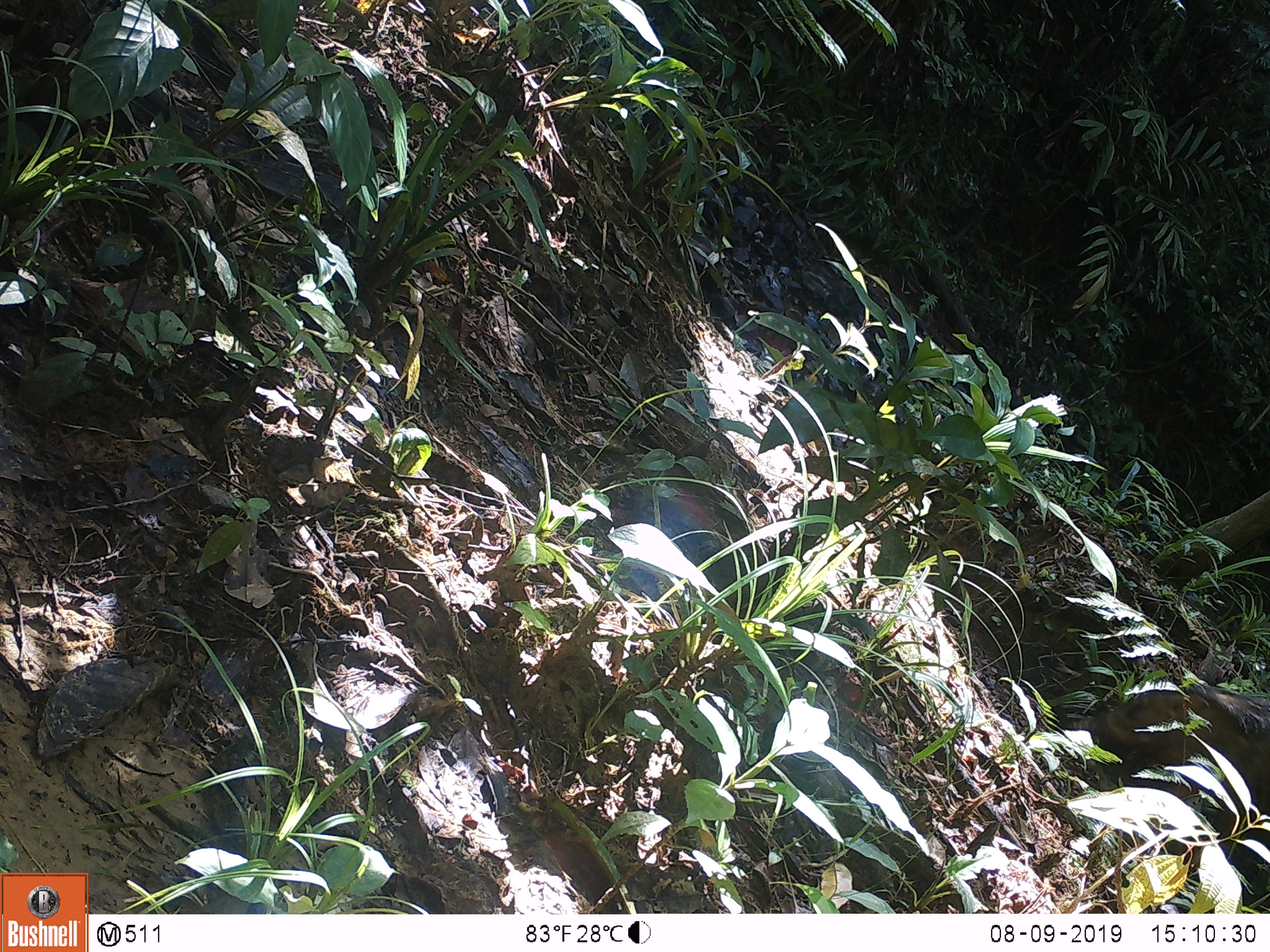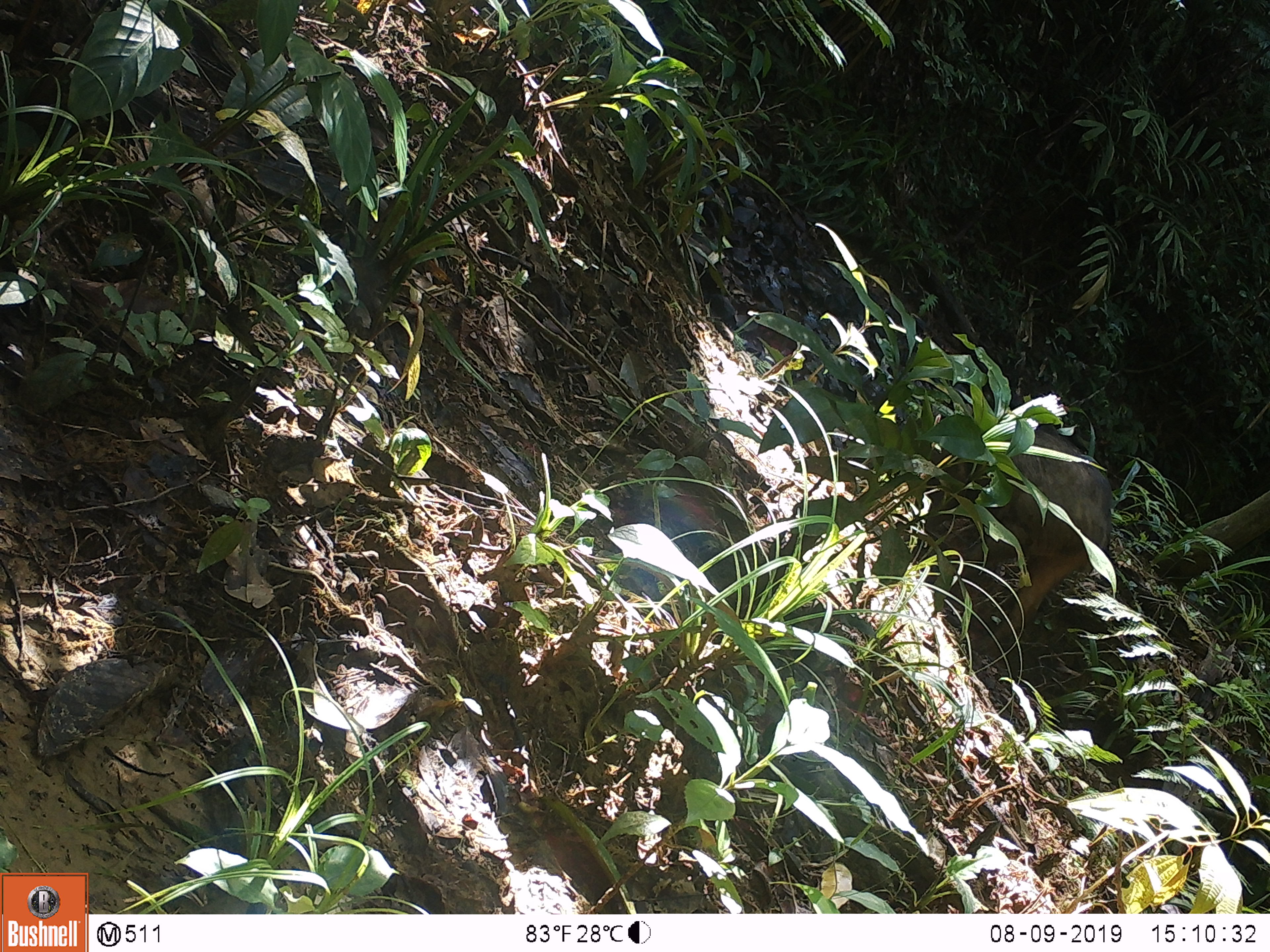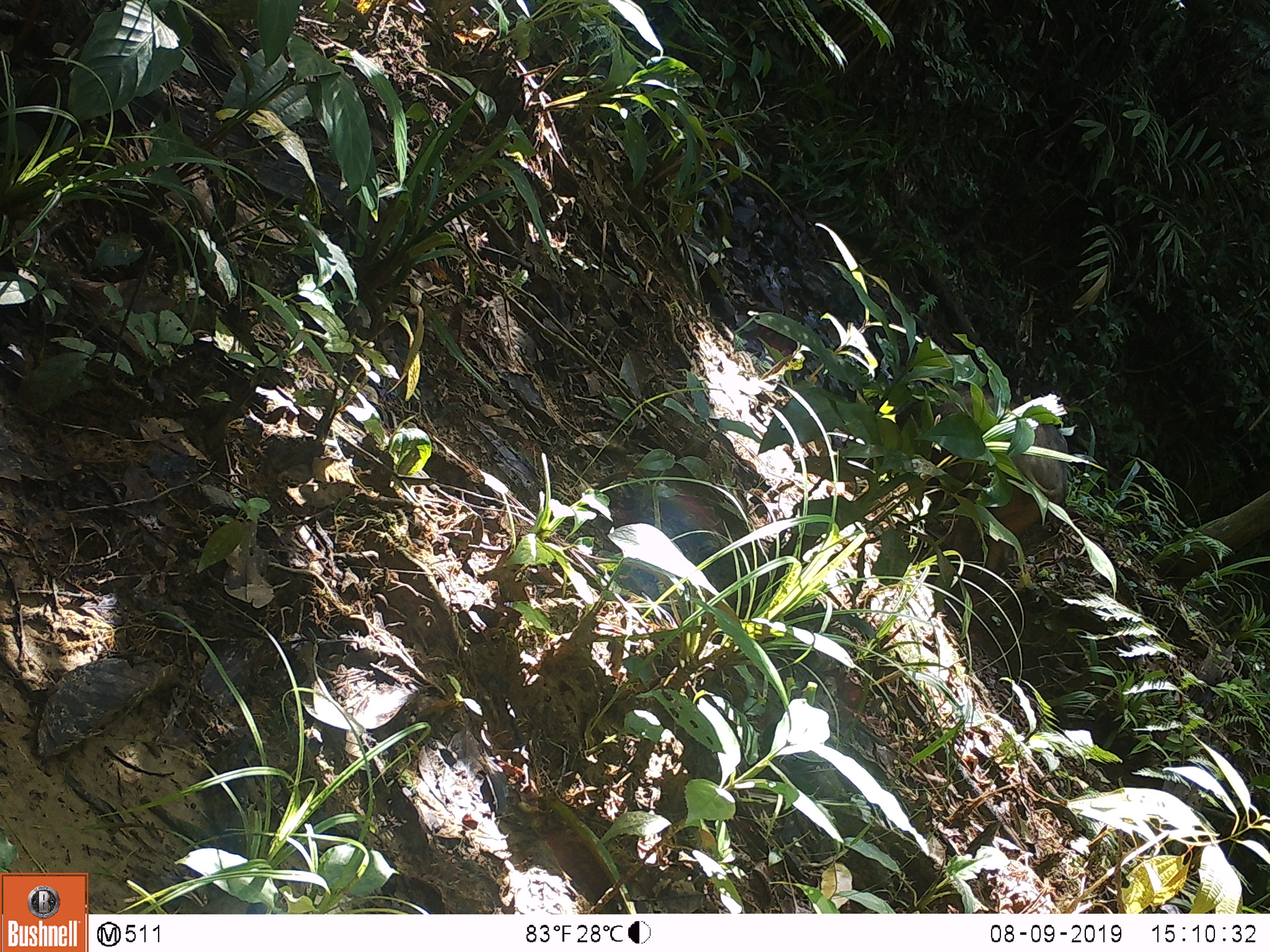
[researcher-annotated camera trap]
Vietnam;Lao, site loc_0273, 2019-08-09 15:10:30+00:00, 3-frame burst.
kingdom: Animalia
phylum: Chordata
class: Mammalia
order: Artiodactyla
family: Suidae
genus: Sus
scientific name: Sus scrofa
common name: eurasian wild pig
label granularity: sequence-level